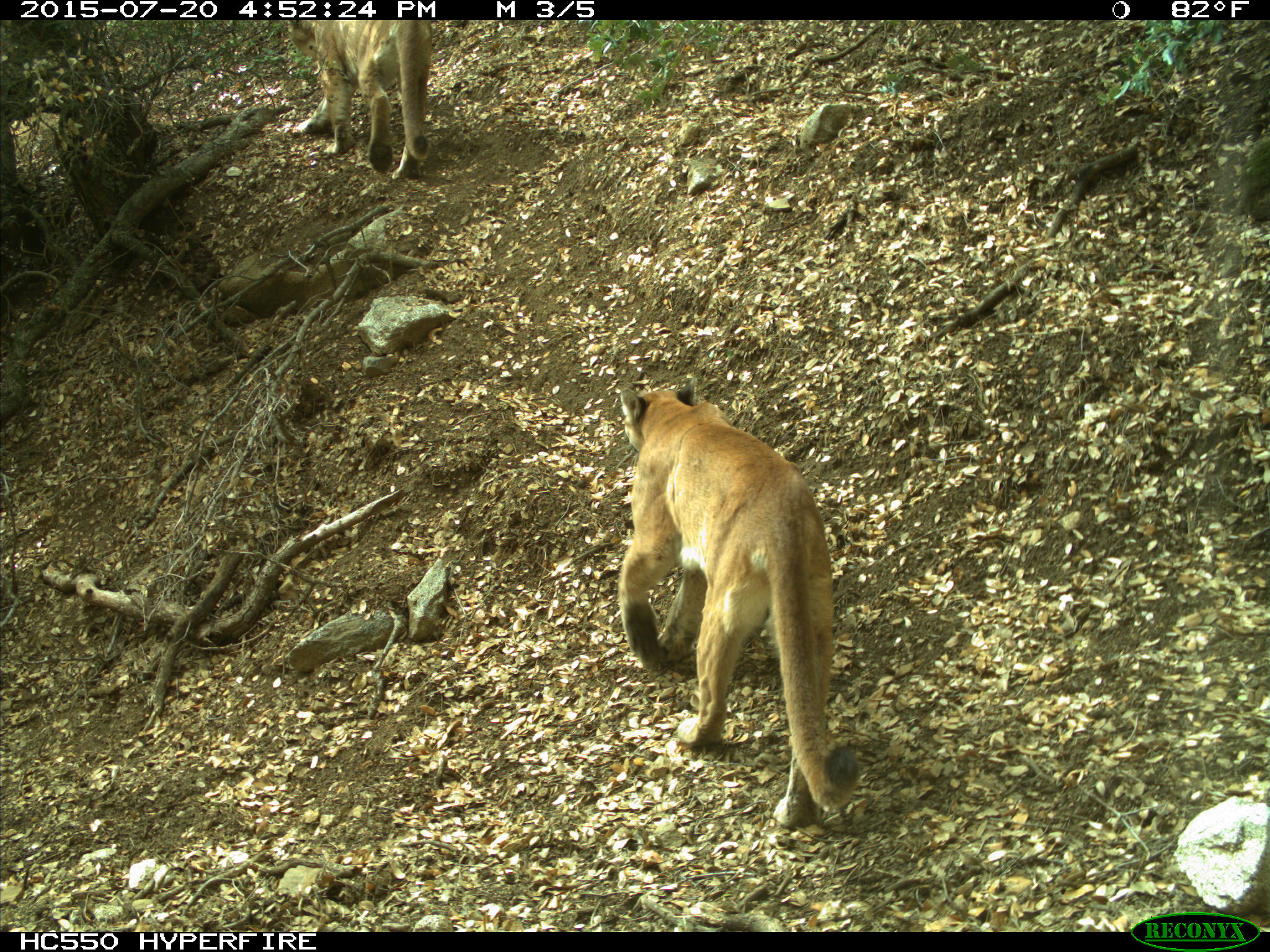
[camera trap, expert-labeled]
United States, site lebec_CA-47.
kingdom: Animalia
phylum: Chordata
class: Mammalia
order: Carnivora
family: Felidae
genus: Puma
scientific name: Puma concolor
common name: mountain lion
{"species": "Puma concolor (mountain lion)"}